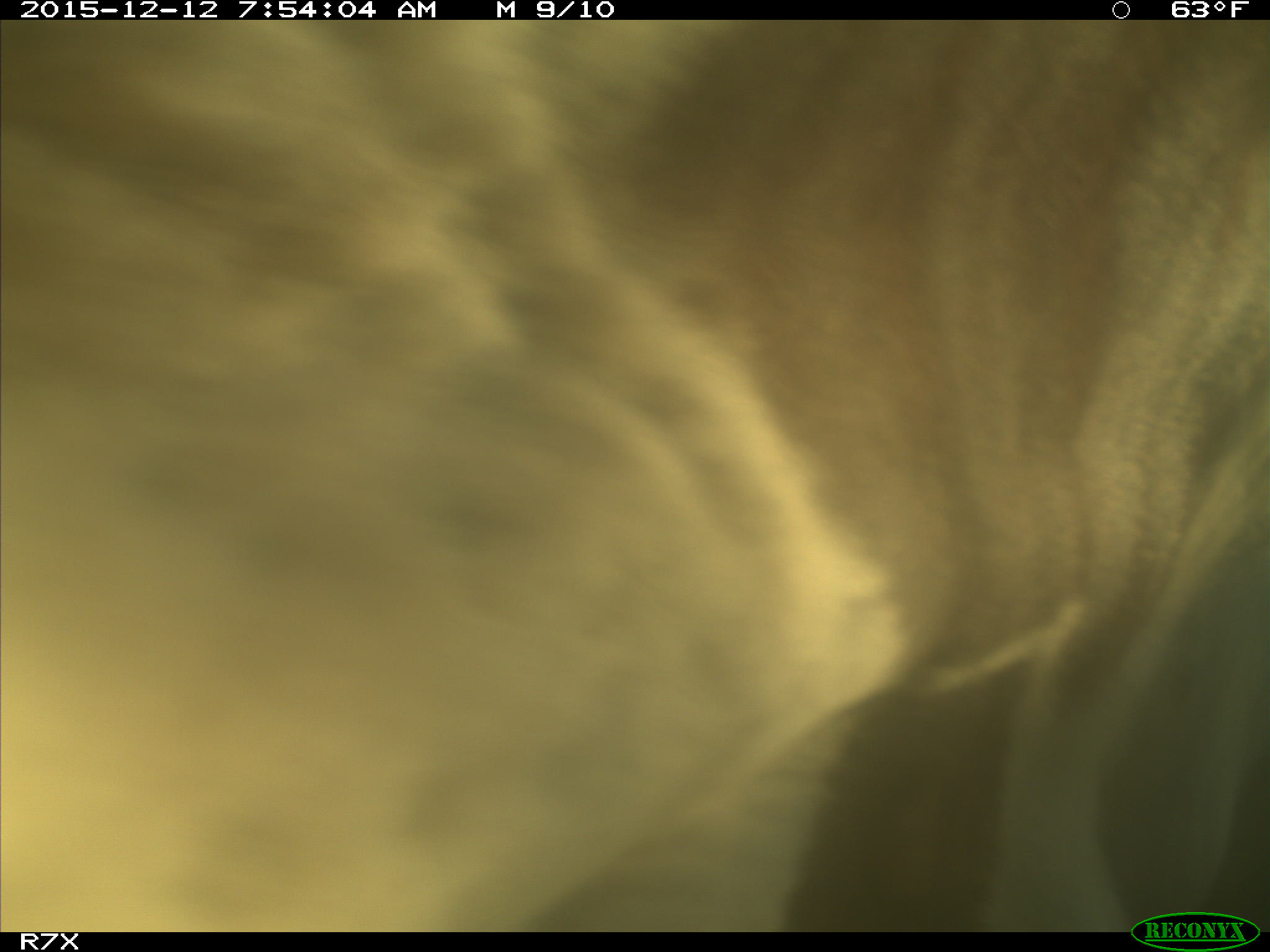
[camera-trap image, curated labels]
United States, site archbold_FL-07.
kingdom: Animalia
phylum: Chordata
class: Mammalia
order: Artiodactyla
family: Bovidae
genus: Bos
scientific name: Bos taurus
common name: domestic cow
Bos taurus (domestic cow).